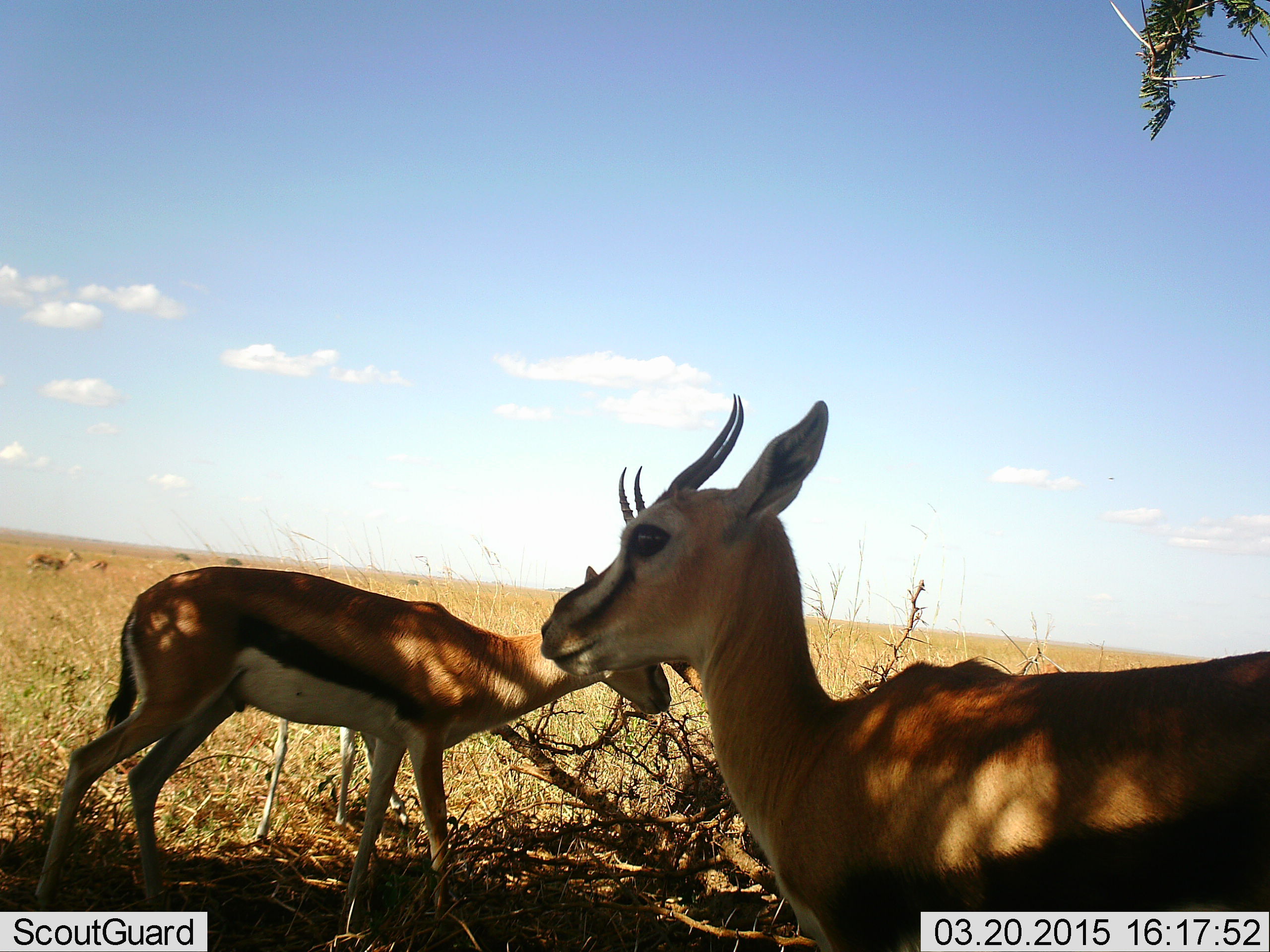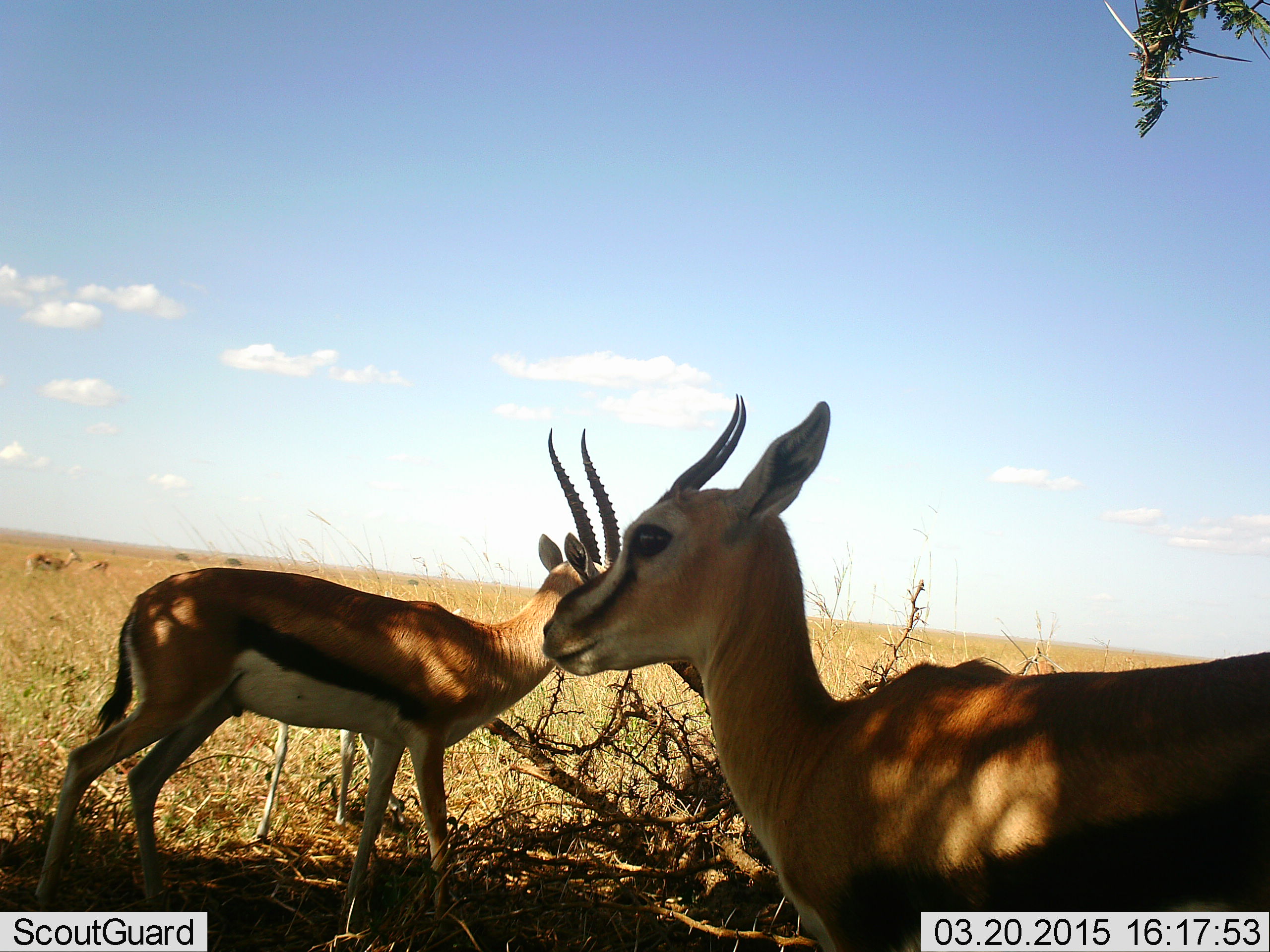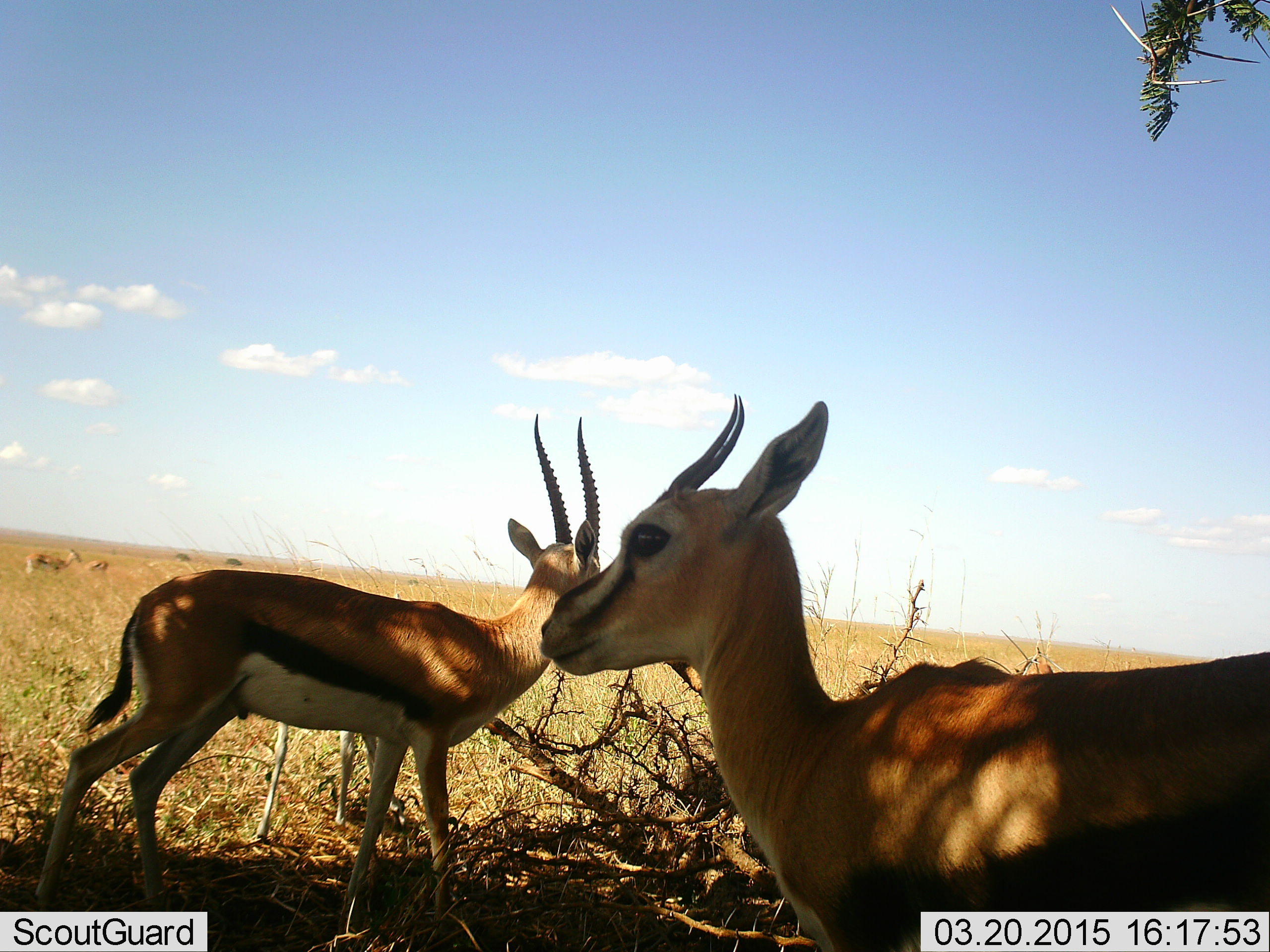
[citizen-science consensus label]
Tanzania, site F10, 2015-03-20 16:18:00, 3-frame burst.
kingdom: Animalia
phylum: Chordata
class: Mammalia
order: Artiodactyla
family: Bovidae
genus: Eudorcas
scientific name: Eudorcas thomsonii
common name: thomson's gazelle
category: gazellethomsons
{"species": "gazellethomsons (thomson's gazelle) (Eudorcas thomsonii)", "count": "3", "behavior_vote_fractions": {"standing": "90%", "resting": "10%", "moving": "20%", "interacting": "0%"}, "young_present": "10%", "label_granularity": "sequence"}